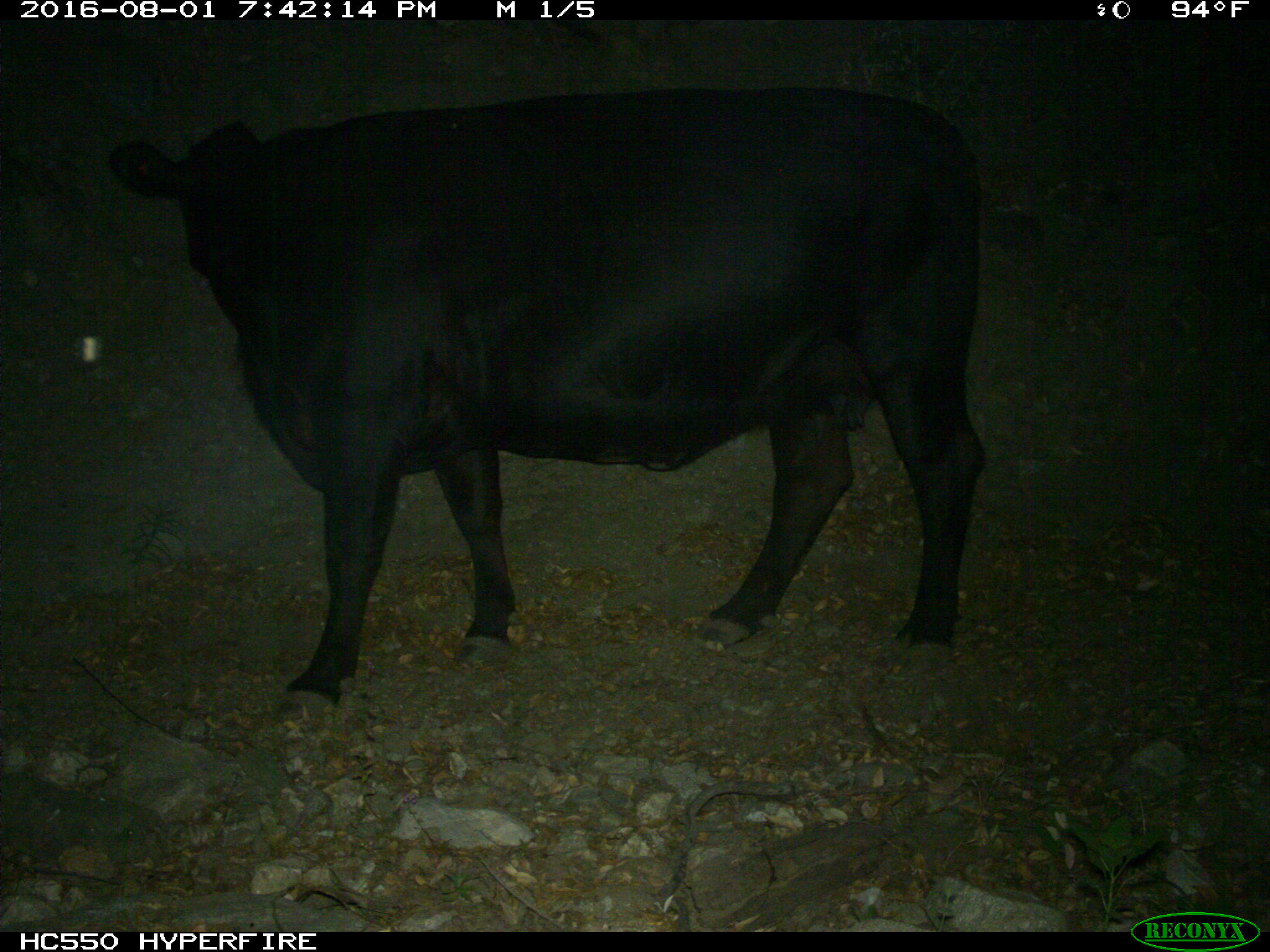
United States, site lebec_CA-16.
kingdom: Animalia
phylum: Chordata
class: Mammalia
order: Artiodactyla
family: Bovidae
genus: Bos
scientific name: Bos taurus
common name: domestic cow